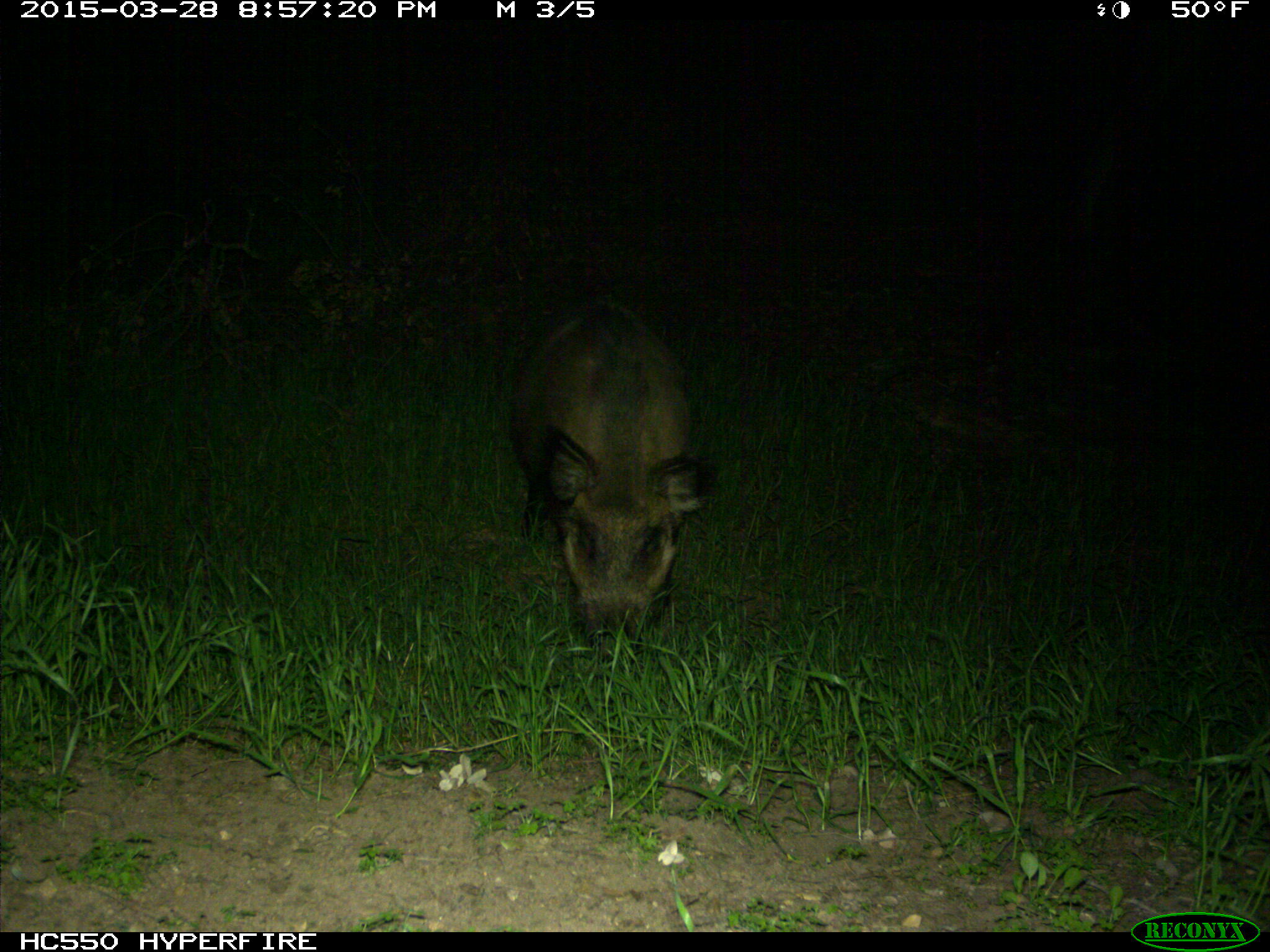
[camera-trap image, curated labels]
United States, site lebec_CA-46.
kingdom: Animalia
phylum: Chordata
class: Mammalia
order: Artiodactyla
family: Suidae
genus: Sus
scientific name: Sus scrofa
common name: wild boar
Sus scrofa (wild boar).